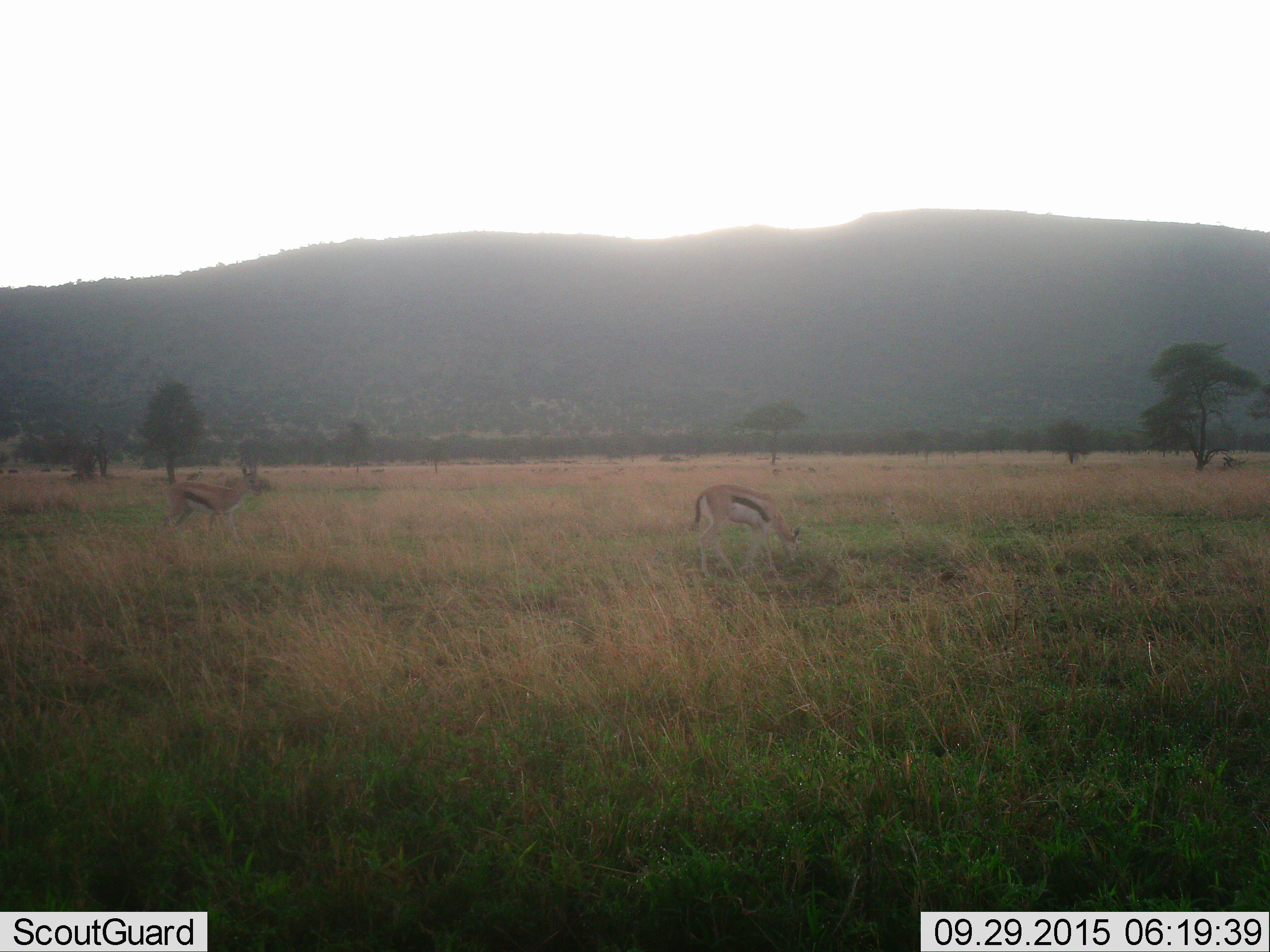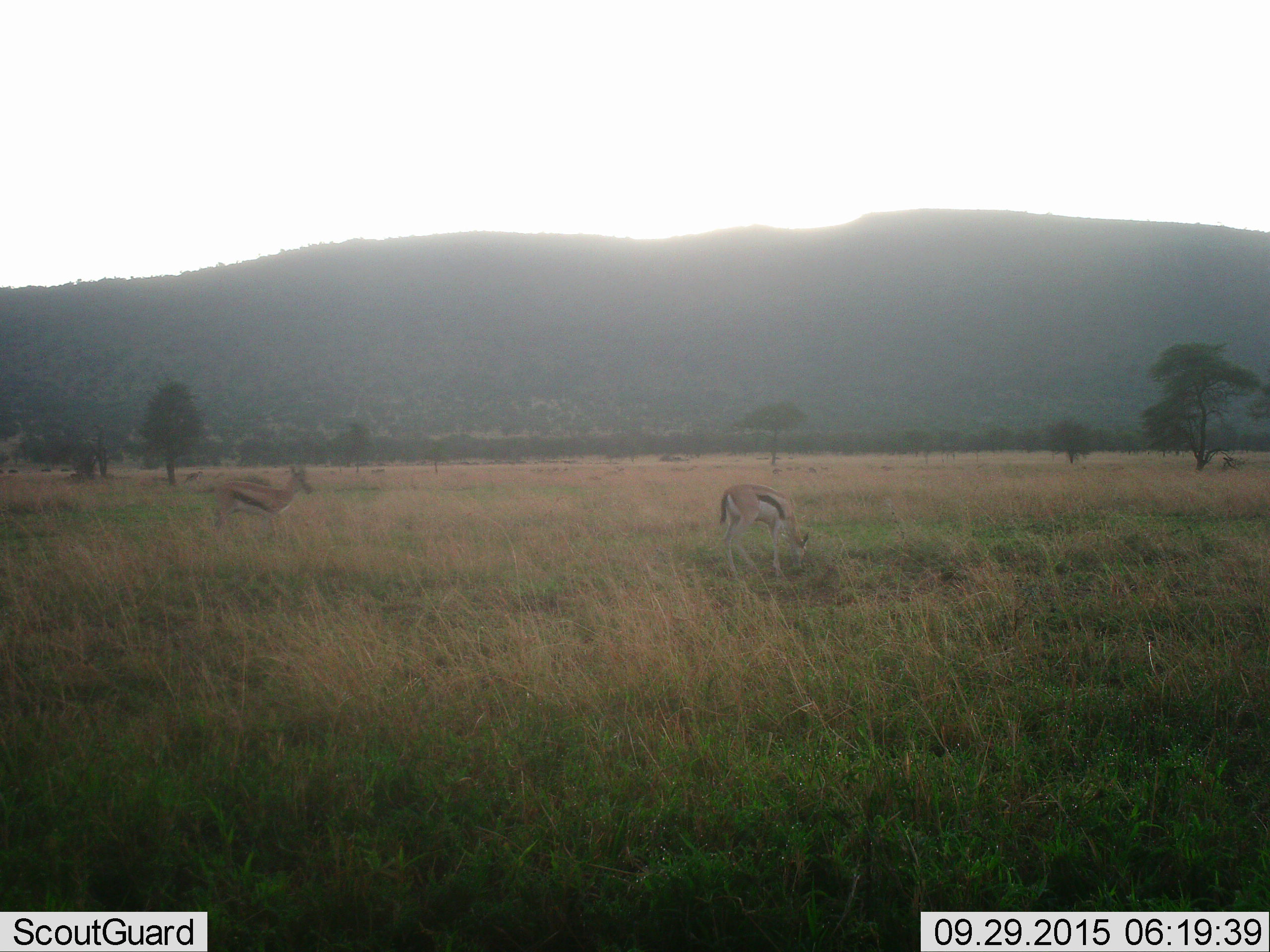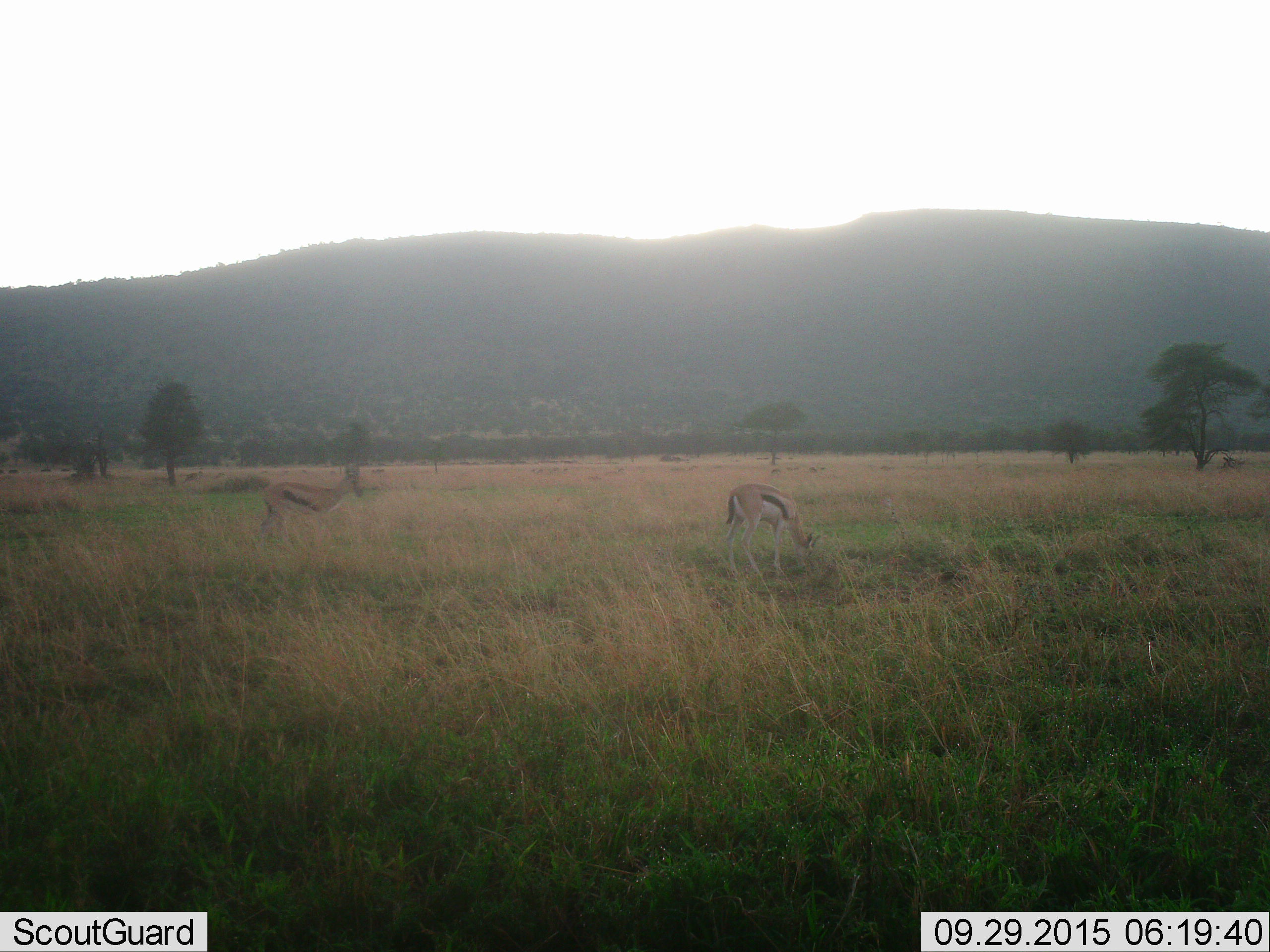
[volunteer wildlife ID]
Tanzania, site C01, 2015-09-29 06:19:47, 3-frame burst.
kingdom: Animalia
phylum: Chordata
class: Mammalia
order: Artiodactyla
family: Bovidae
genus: Eudorcas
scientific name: Eudorcas thomsonii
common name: thomson's gazelle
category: gazellethomsons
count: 2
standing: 71%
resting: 0%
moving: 59%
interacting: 0%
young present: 0%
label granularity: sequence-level